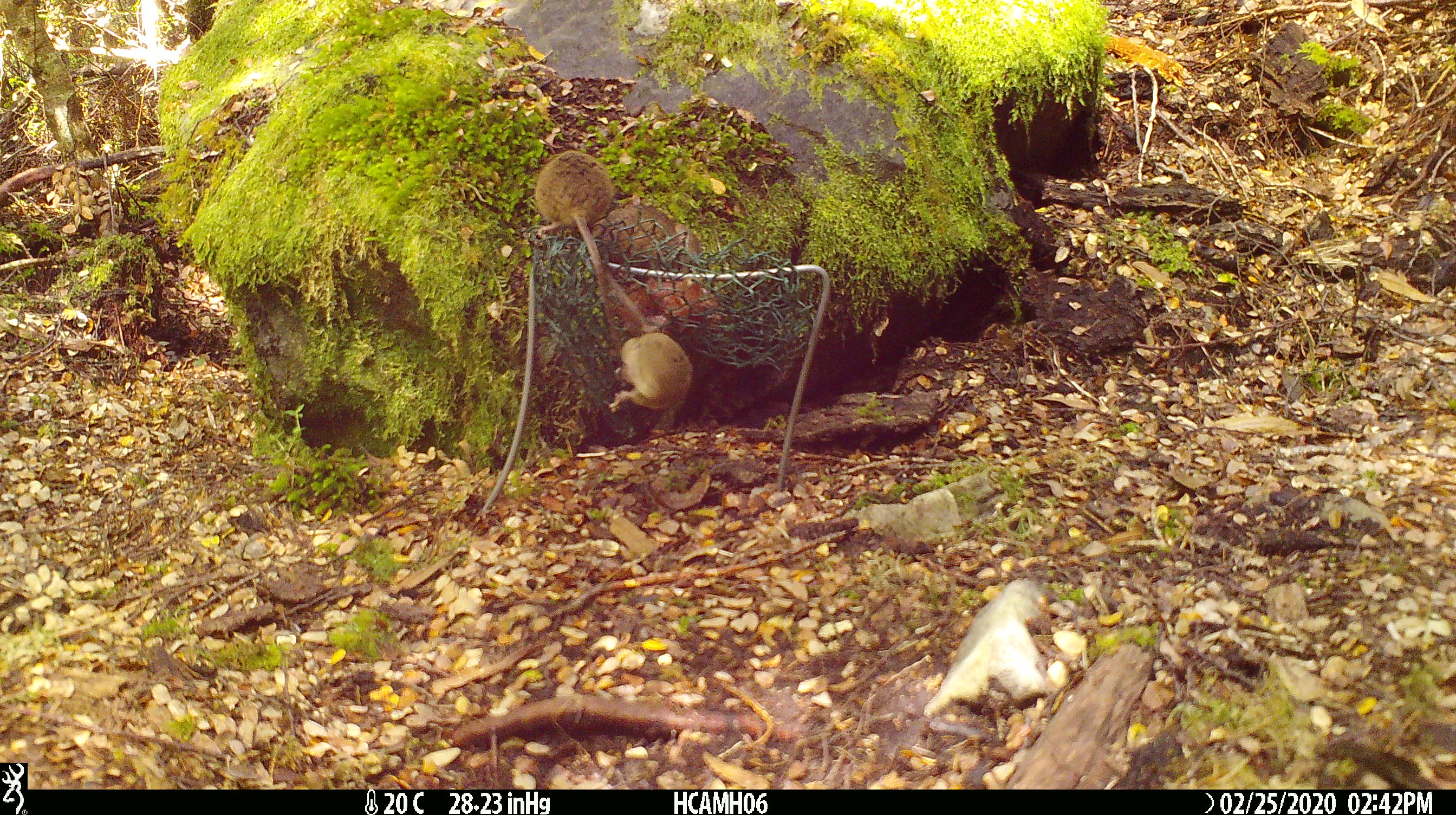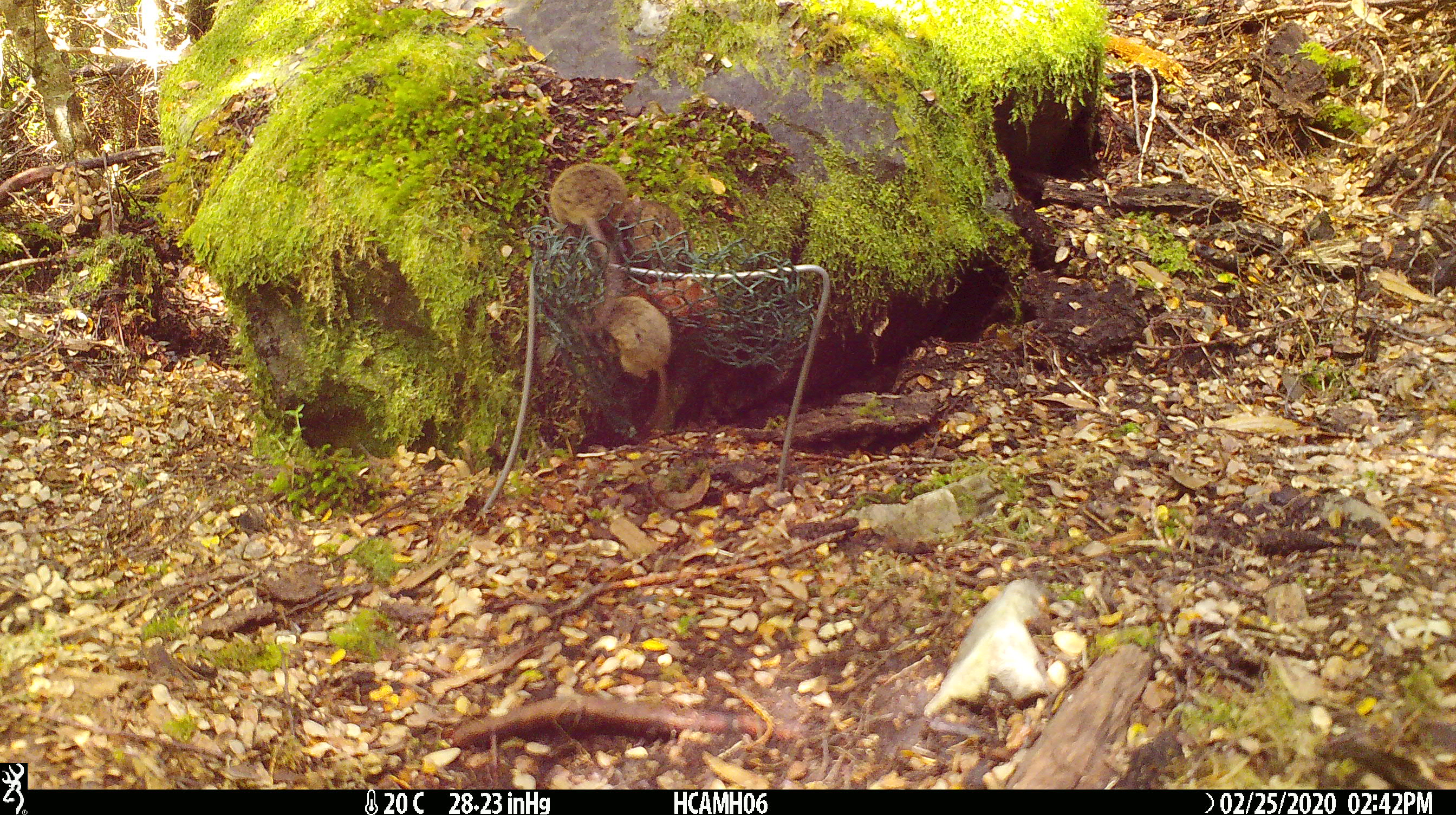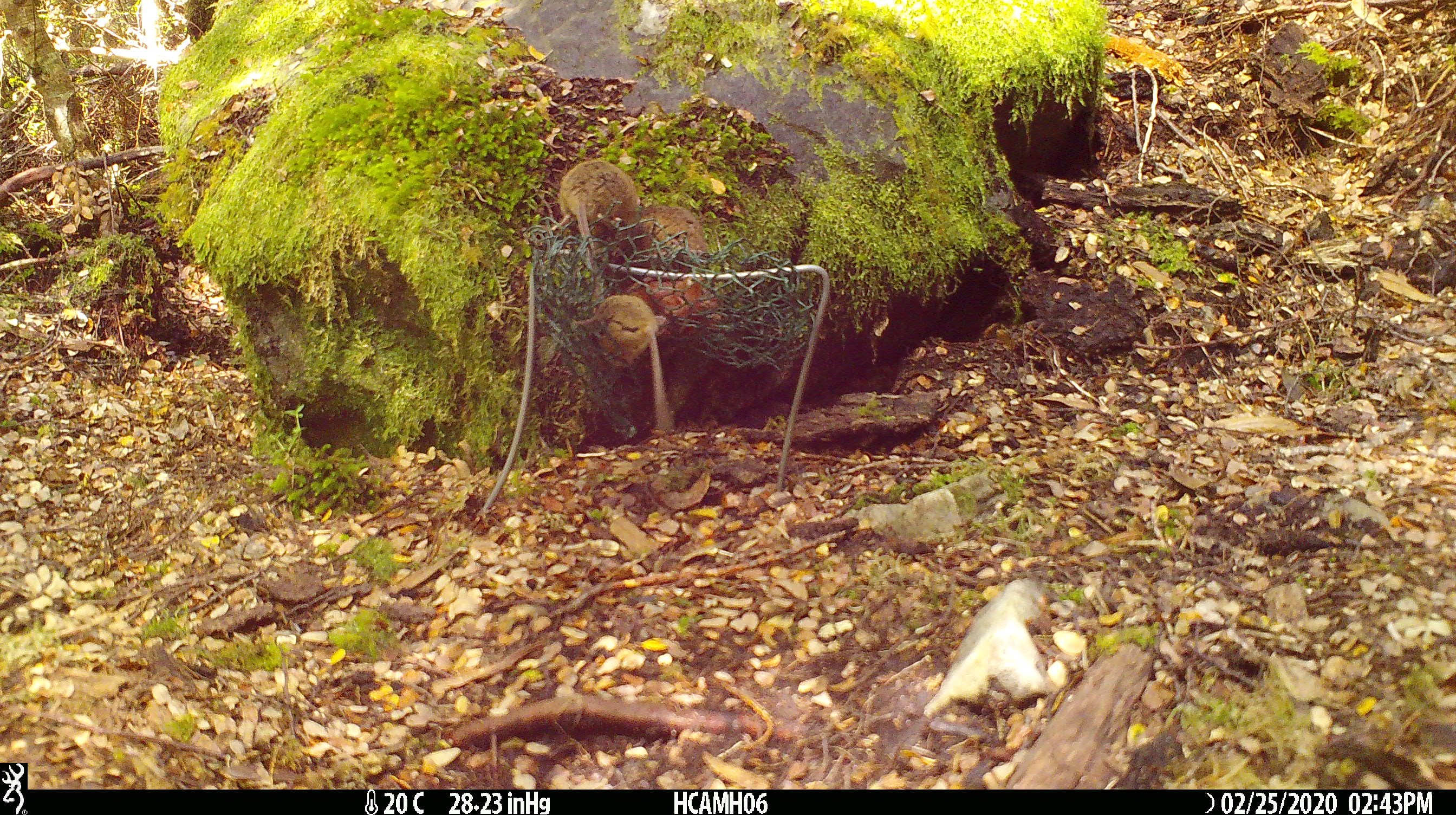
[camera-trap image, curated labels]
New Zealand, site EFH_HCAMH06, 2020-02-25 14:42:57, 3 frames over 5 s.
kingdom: Animalia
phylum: Chordata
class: Mammalia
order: Rodentia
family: Muridae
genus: Mus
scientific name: Mus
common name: mouse